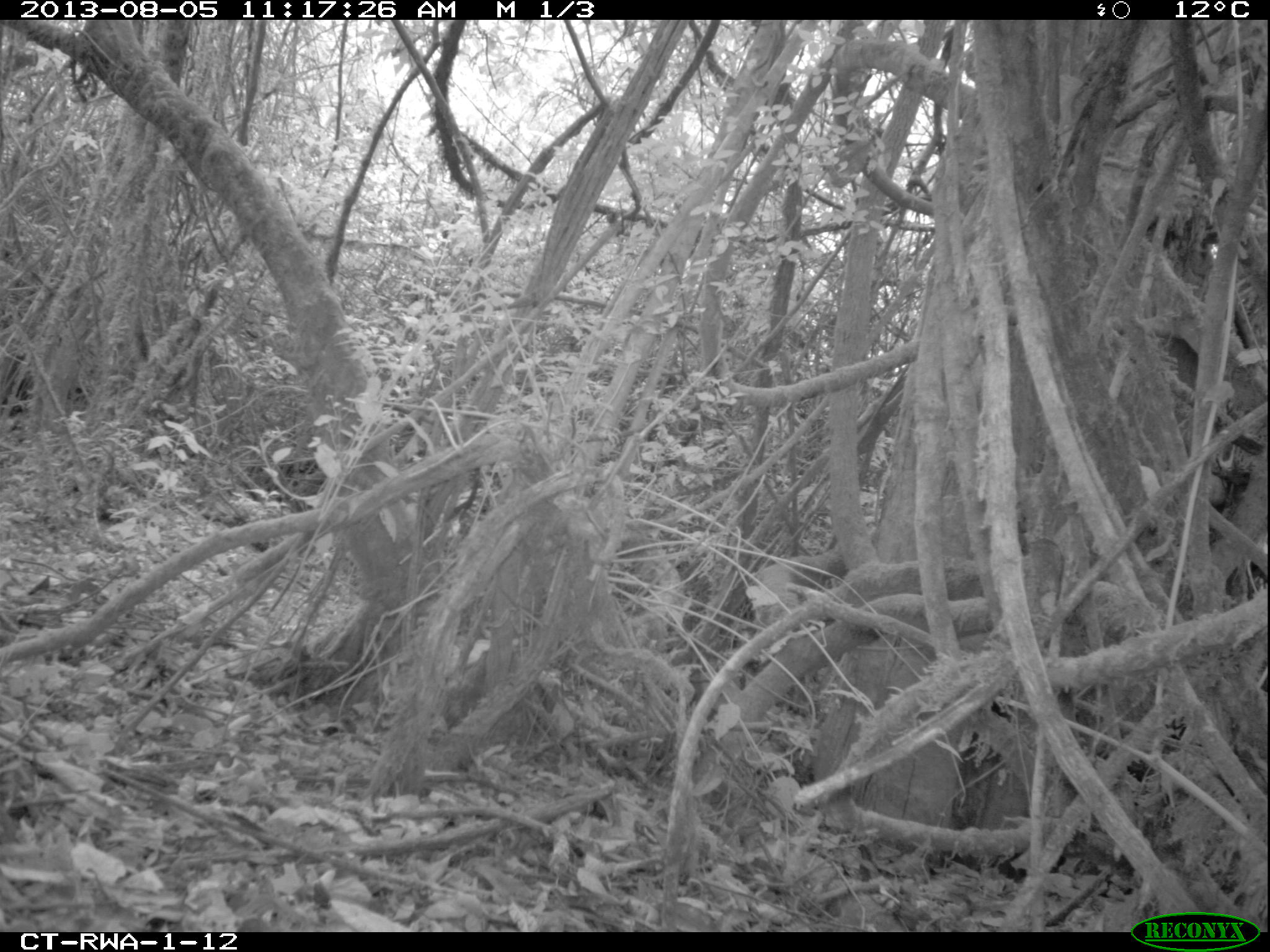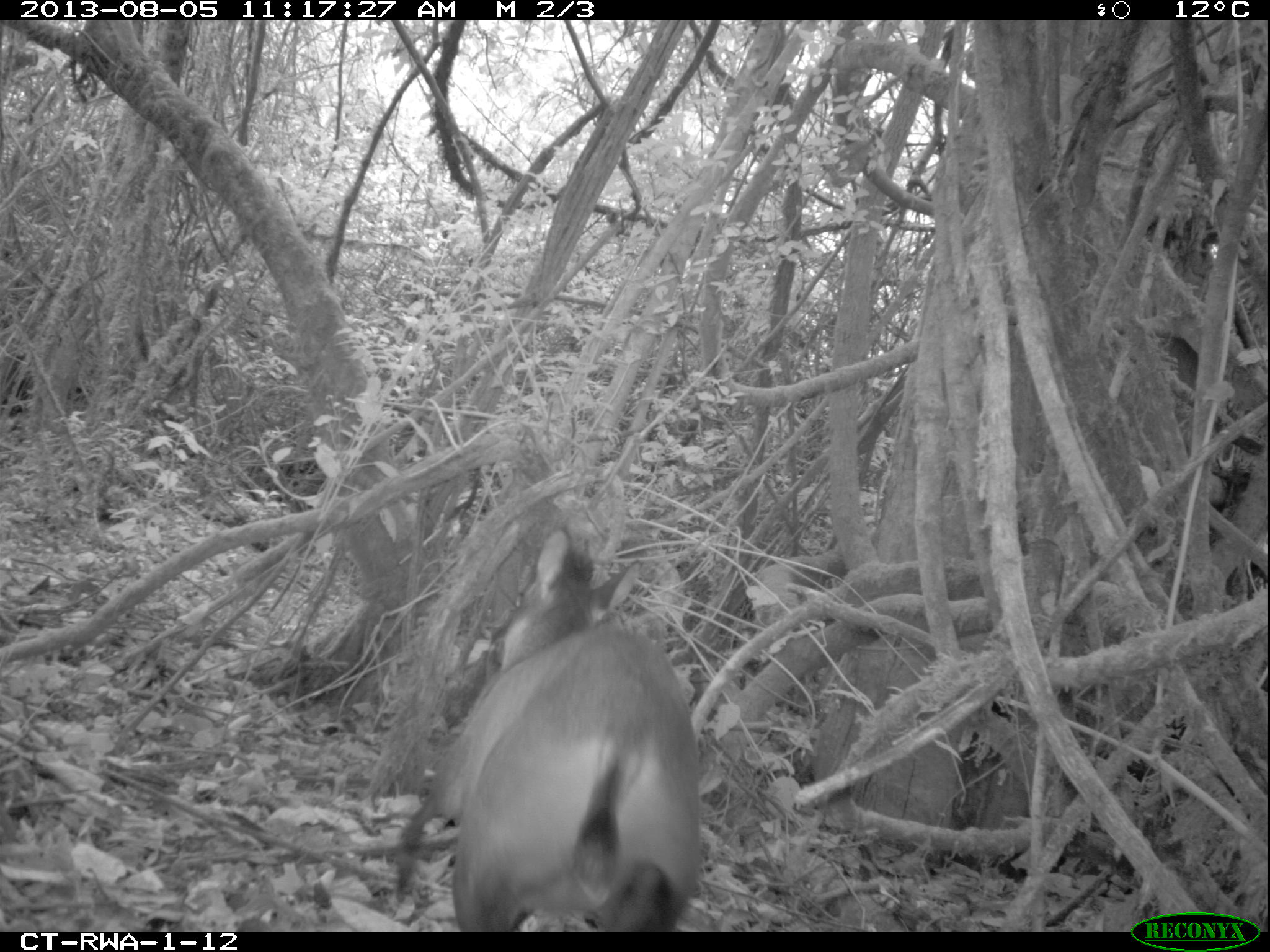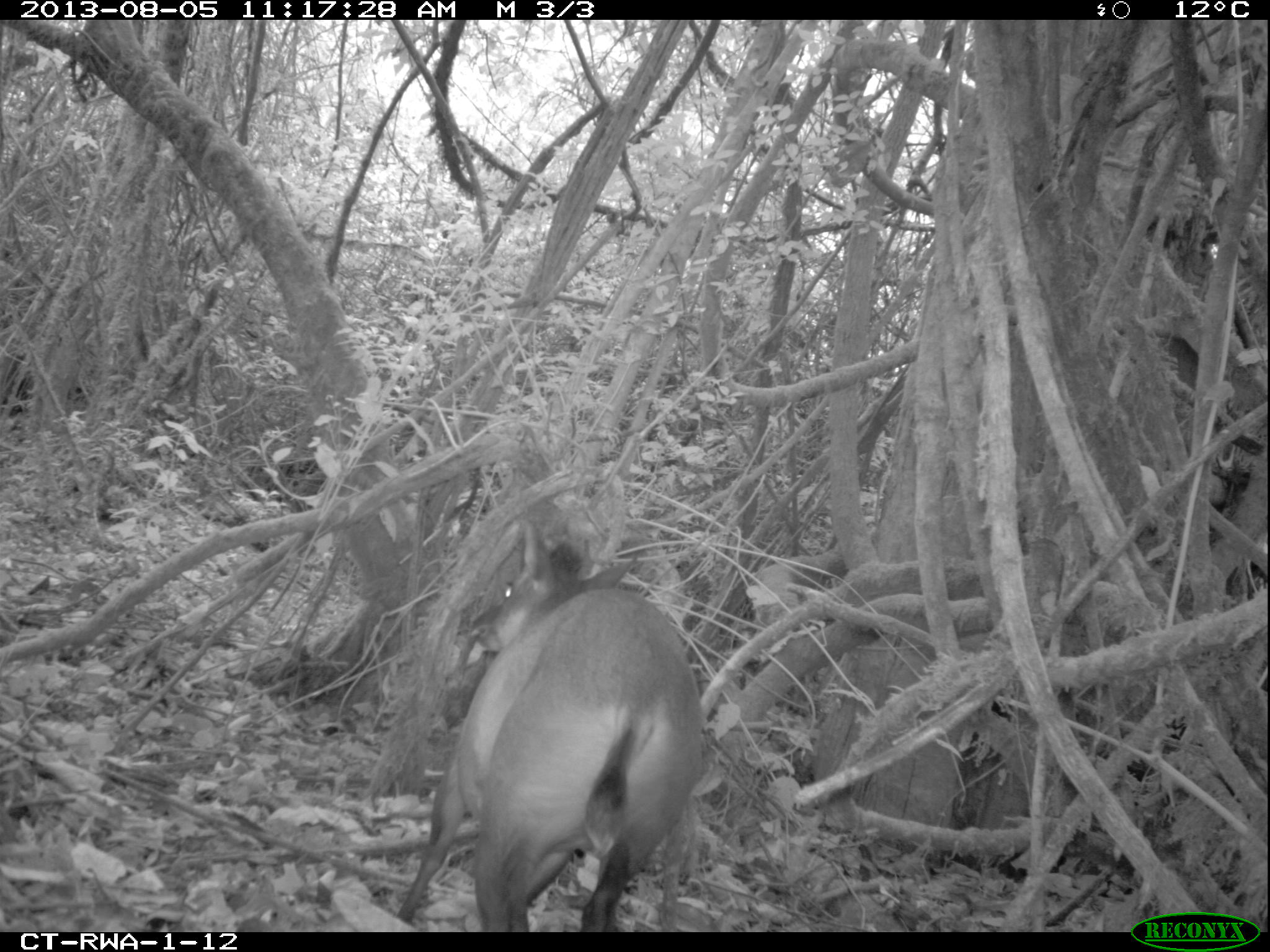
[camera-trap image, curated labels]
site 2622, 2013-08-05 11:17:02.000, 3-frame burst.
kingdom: Animalia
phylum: Chordata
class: Mammalia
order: Artiodactyla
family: Bovidae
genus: Cephalophus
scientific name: Cephalophus nigrifrons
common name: black-fronted duiker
Cephalophus nigrifrons (black-fronted duiker), count 1.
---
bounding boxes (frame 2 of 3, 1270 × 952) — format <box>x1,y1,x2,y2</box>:
cephalophus nigrifrons: <box>386,526,705,932</box>